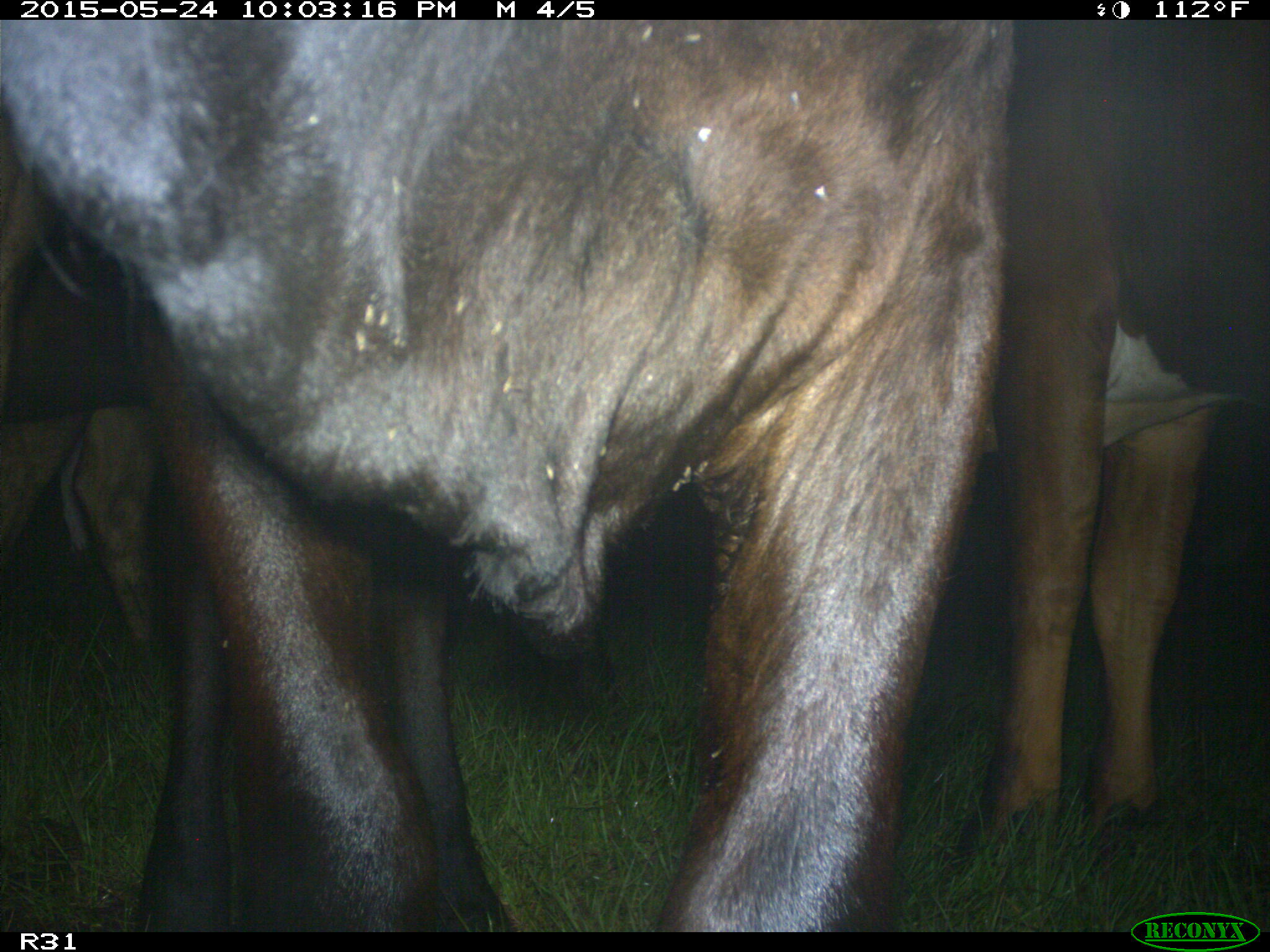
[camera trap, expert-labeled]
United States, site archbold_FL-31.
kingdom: Animalia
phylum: Chordata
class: Mammalia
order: Artiodactyla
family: Bovidae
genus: Bos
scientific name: Bos taurus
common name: domestic cow